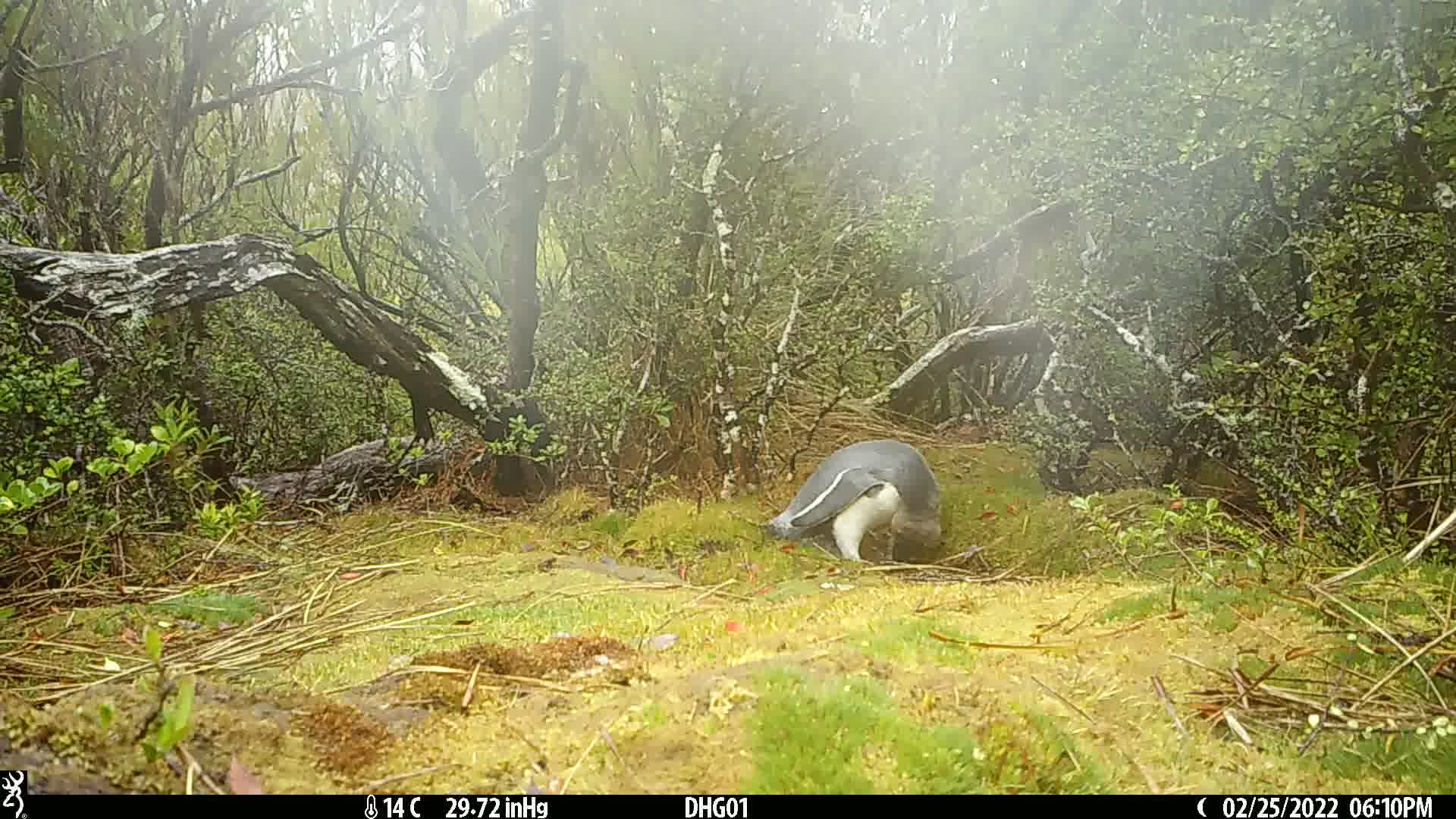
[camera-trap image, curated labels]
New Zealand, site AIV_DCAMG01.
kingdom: Animalia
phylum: Chordata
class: Aves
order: Sphenisciformes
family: Spheniscidae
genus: Megadyptes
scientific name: Megadyptes antipodes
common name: yellow-eyed penguin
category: yellow eyed penguin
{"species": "yellow eyed penguin (yellow-eyed penguin) (Megadyptes antipodes)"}